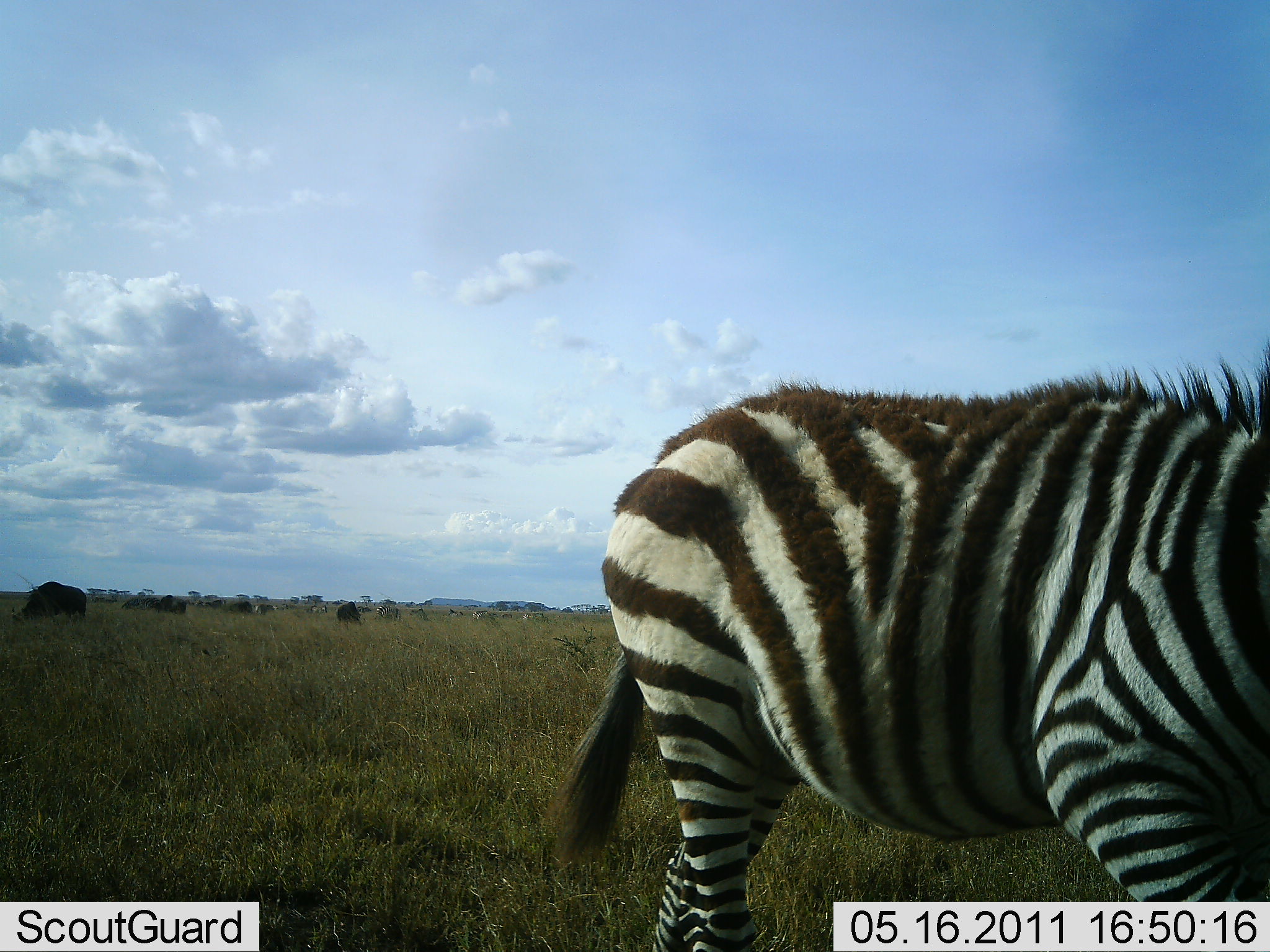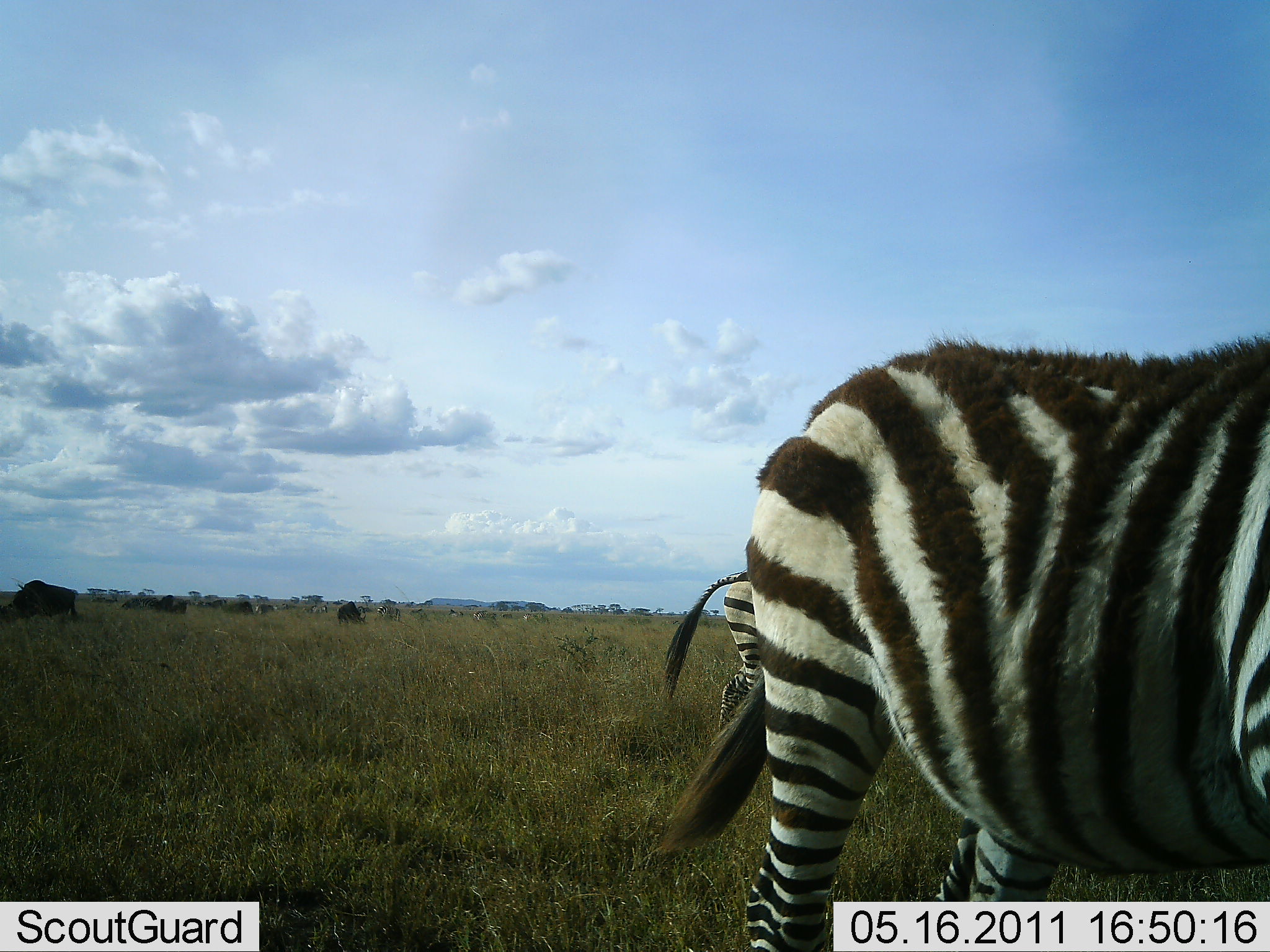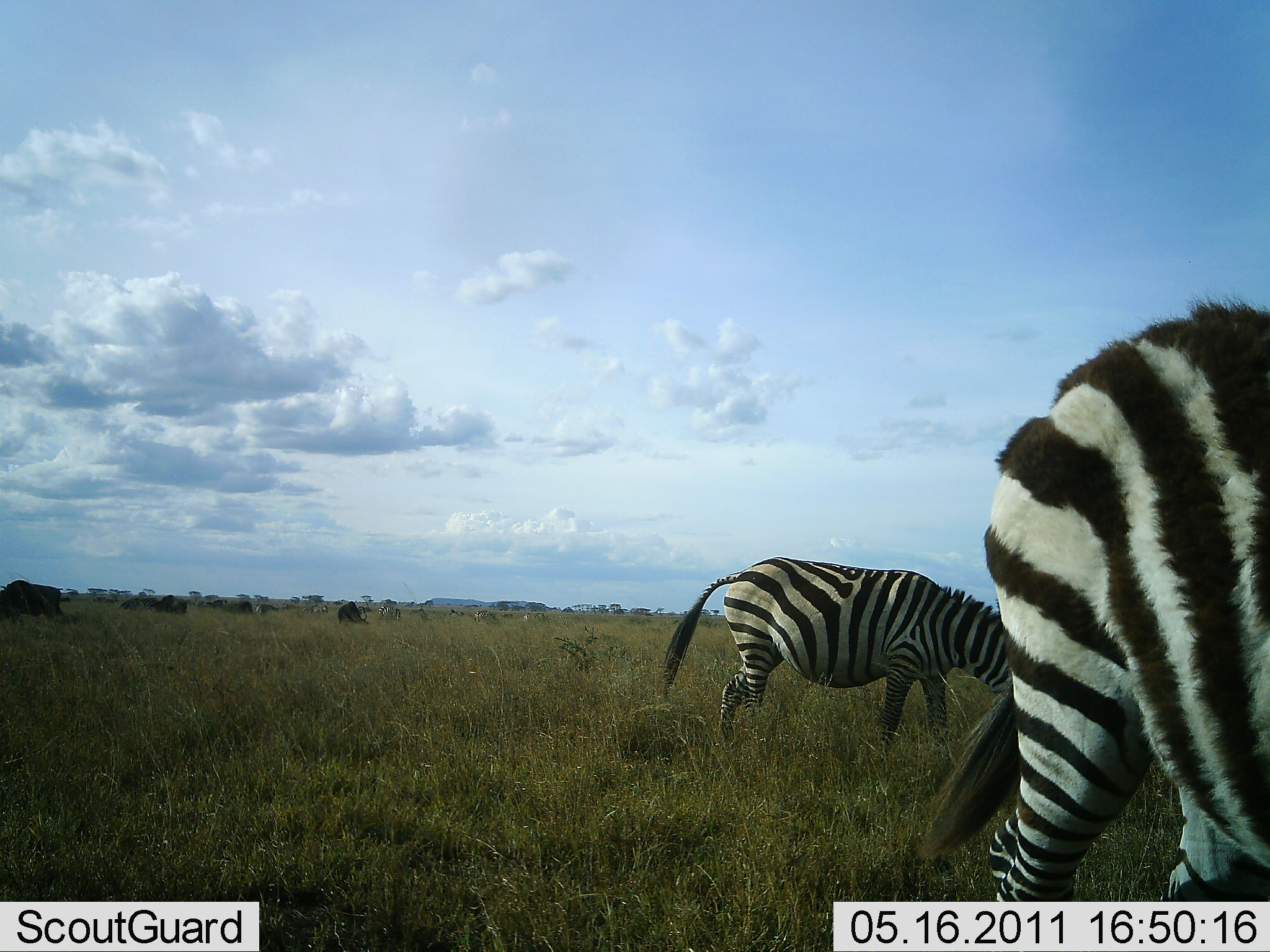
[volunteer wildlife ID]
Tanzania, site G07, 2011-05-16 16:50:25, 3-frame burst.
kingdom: Animalia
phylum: Chordata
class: Mammalia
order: Artiodactyla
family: Bovidae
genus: Connochaetes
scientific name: Connochaetes taurinus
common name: blue wildebeest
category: wildebeest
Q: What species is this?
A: Wildebeest (blue wildebeest) (Connochaetes taurinus).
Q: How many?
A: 11-50.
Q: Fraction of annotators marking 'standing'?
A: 14%.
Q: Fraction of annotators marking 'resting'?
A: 14%.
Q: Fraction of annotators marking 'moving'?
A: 14%.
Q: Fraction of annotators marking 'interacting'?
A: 0%.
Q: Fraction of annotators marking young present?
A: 0%.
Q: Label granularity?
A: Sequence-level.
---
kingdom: Animalia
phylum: Chordata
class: Mammalia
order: Perissodactyla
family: Equidae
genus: Equus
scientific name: Equus quagga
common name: plains zebra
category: zebra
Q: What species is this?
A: Zebra (plains zebra) (Equus quagga).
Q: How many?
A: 2.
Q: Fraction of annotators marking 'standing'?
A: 25%.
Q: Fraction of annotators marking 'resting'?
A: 0%.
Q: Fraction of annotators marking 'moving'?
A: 35%.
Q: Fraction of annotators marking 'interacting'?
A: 0%.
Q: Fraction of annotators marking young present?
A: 0%.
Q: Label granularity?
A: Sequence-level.